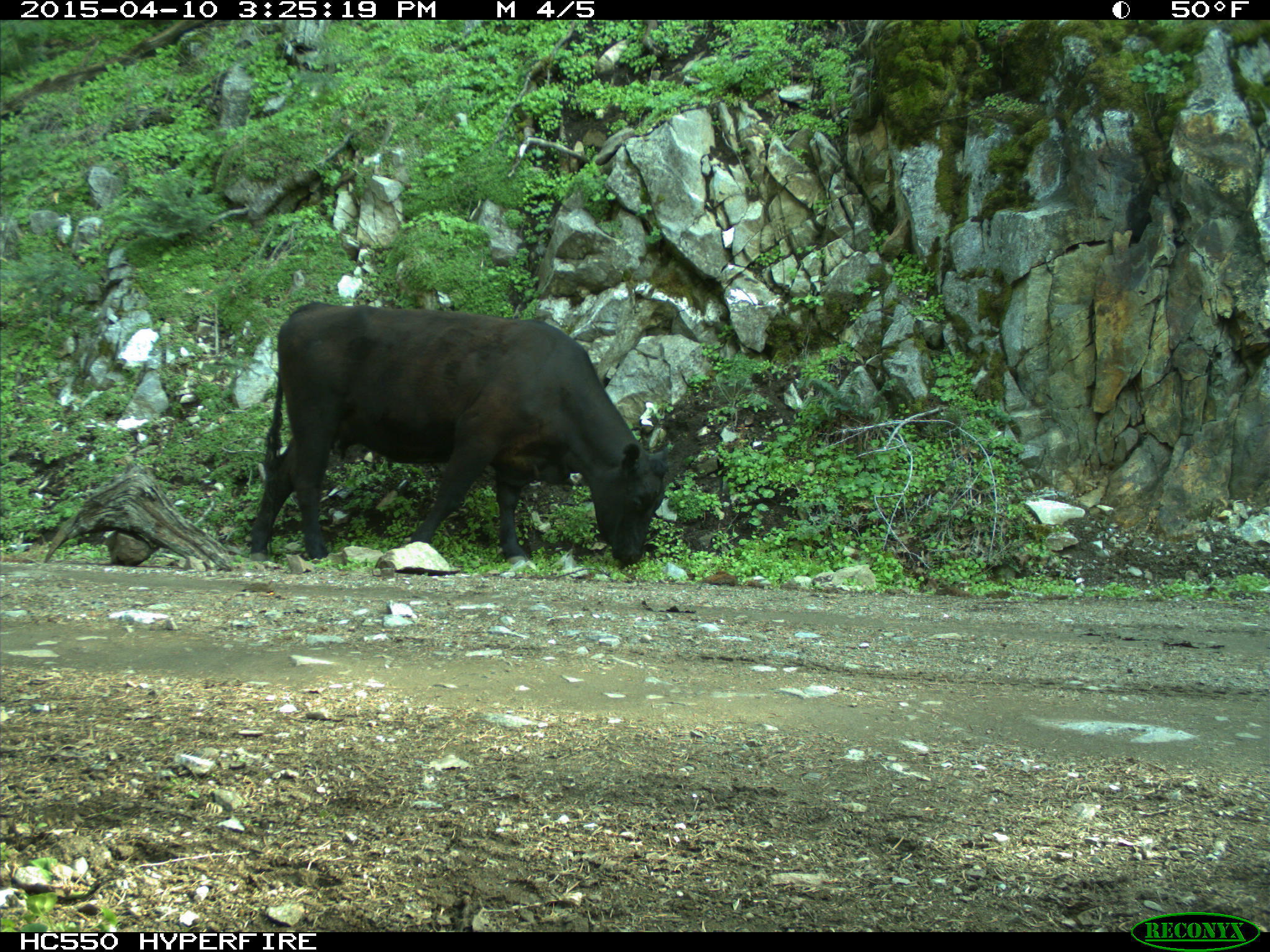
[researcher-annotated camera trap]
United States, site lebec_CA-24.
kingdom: Animalia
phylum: Chordata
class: Mammalia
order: Artiodactyla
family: Bovidae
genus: Bos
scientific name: Bos taurus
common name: domestic cow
Bos taurus (domestic cow).